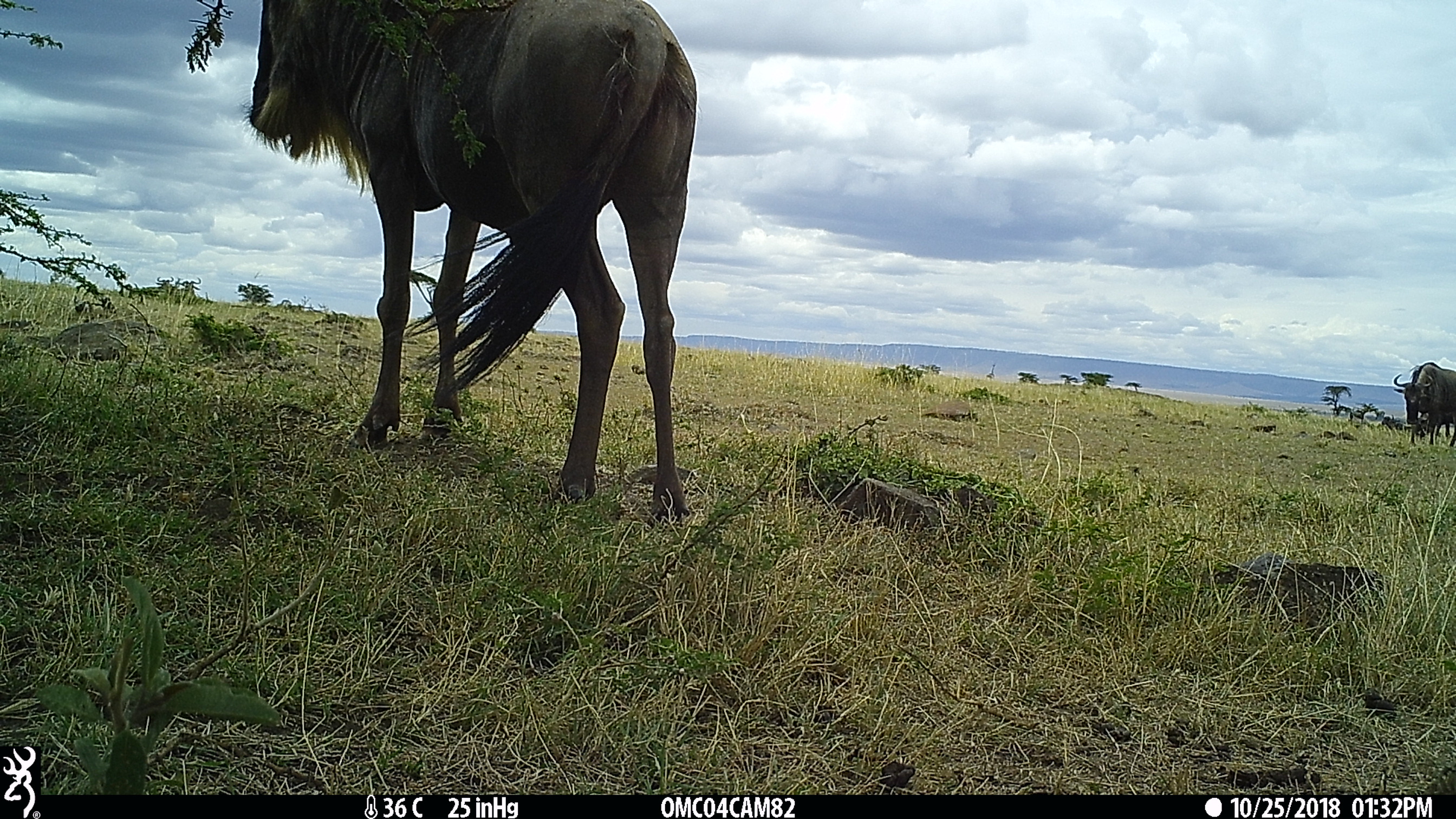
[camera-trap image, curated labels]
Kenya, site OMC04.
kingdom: Animalia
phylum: Chordata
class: Mammalia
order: Artiodactyla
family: Bovidae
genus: Connochaetes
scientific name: Connochaetes taurinus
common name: blue wildebeest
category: wildebeest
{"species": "wildebeest (blue wildebeest) (Connochaetes taurinus)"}